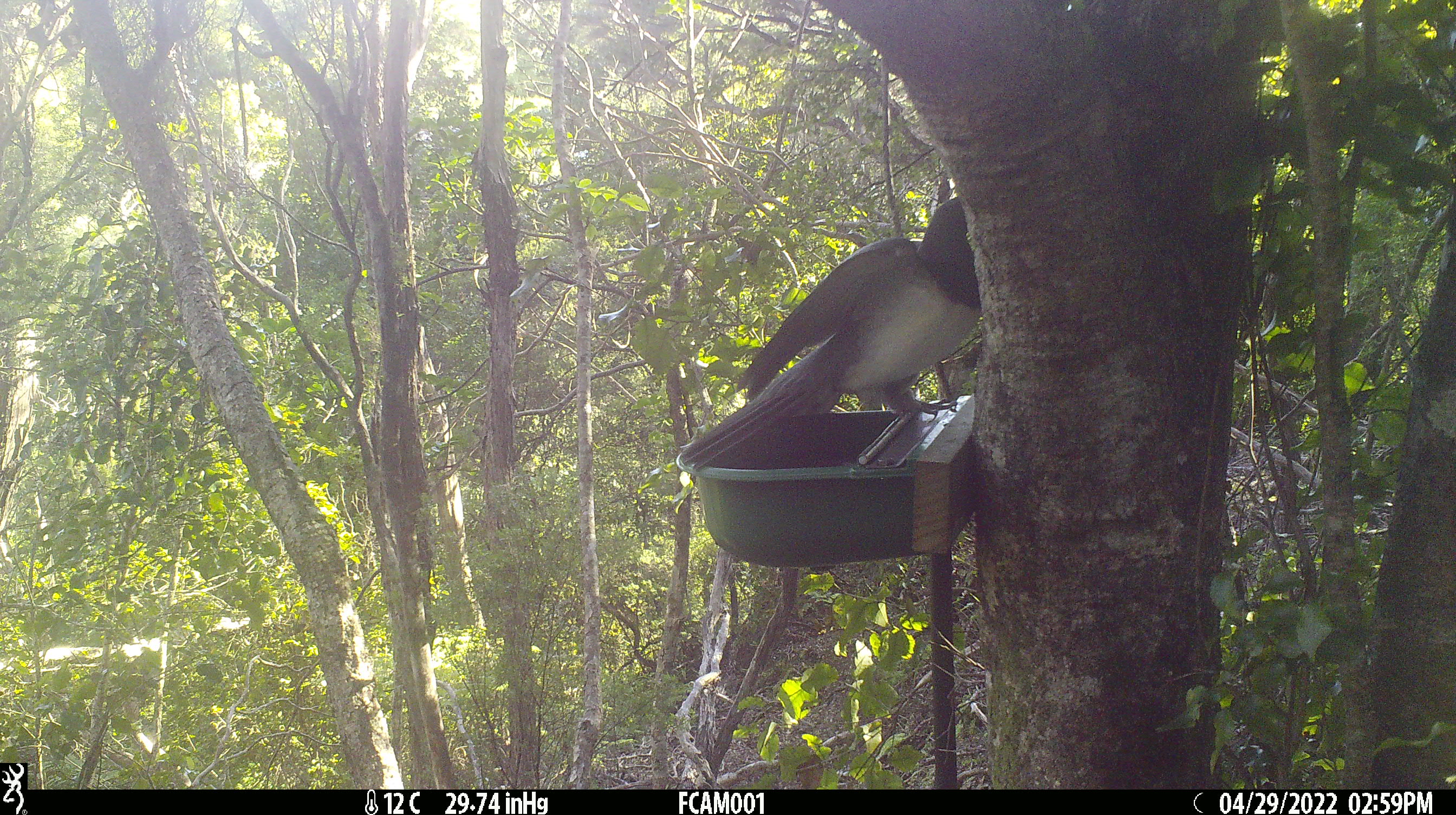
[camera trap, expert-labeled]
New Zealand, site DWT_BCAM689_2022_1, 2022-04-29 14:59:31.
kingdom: Animalia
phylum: Chordata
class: Aves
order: Columbiformes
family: Columbidae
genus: Hemiphaga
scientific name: Hemiphaga novaeseelandiae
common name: new zealand pigeon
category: kereru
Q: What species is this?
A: Kereru (new zealand pigeon) (Hemiphaga novaeseelandiae).